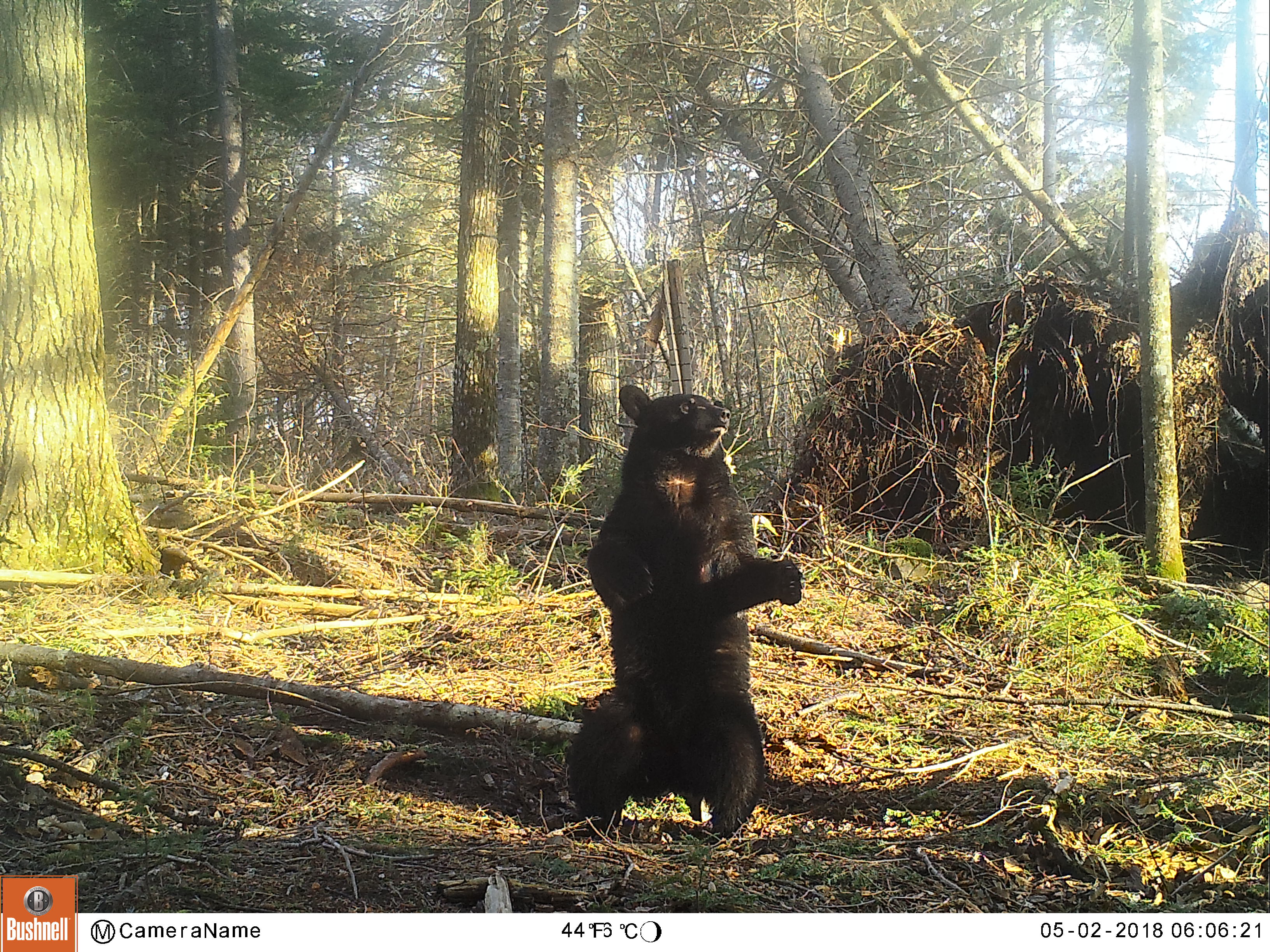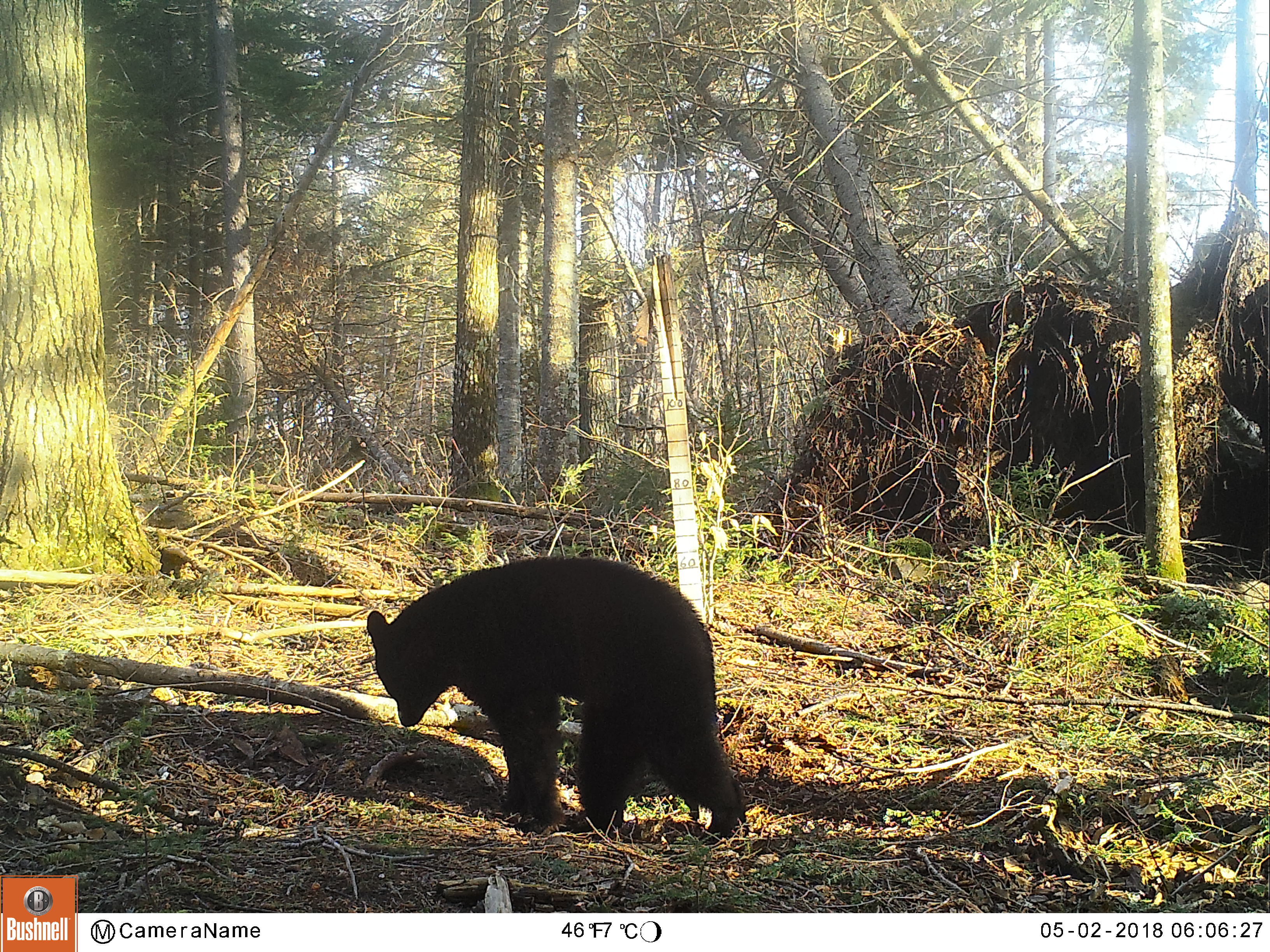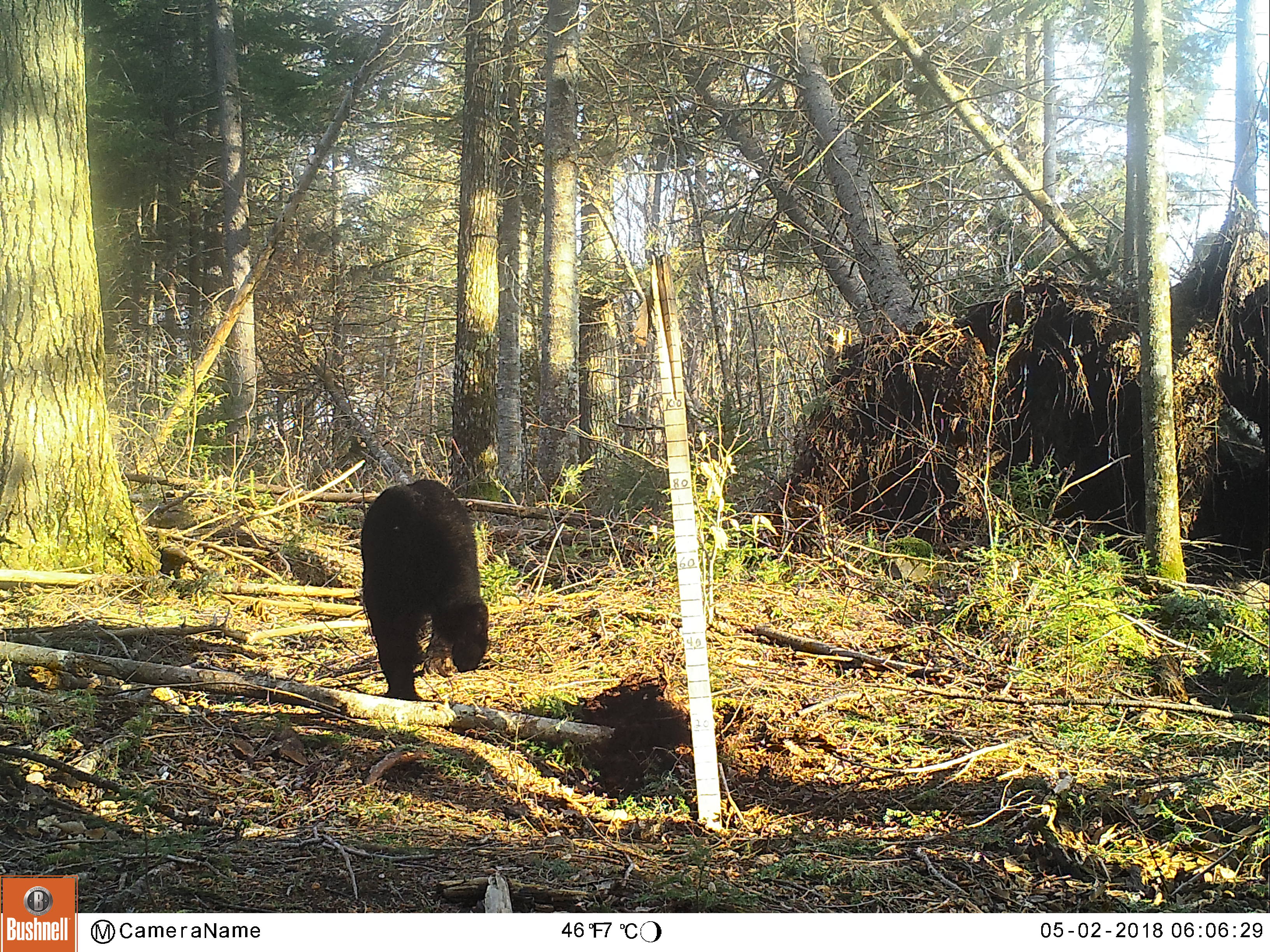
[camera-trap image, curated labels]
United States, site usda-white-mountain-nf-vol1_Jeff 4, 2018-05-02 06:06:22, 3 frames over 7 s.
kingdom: Animalia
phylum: Chordata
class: Mammalia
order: Carnivora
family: Ursidae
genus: Ursus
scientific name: Ursus americanus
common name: black bear